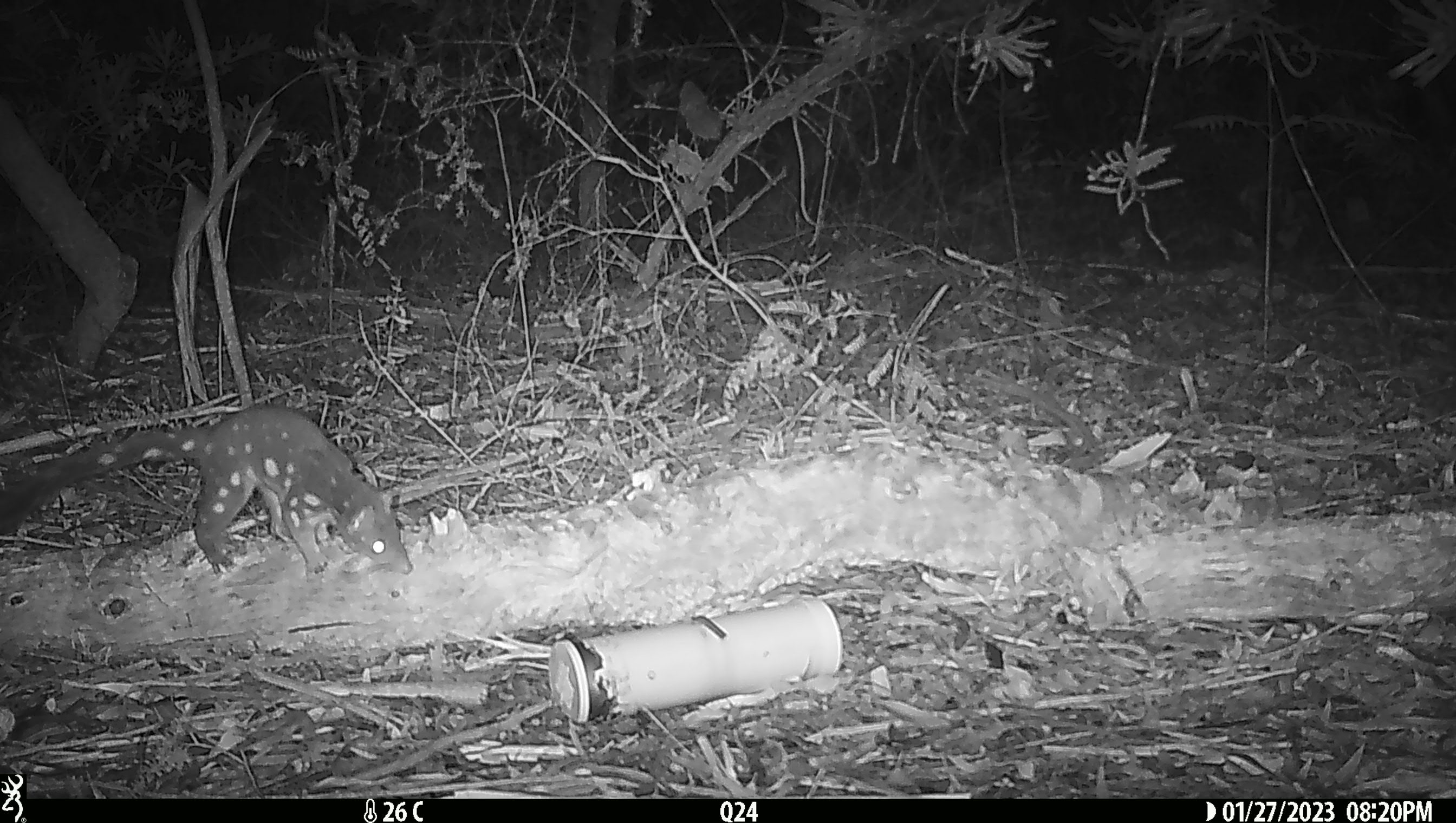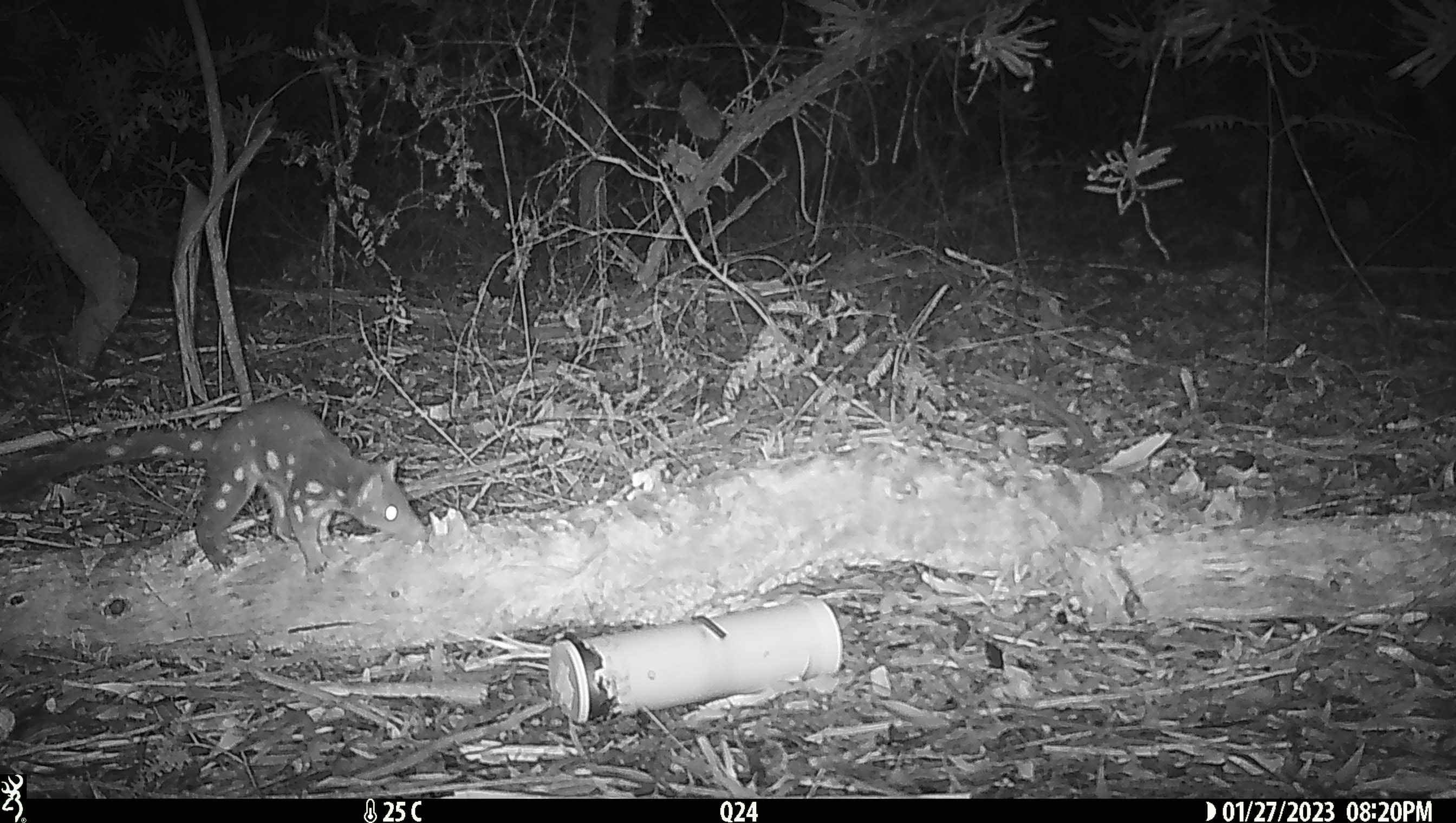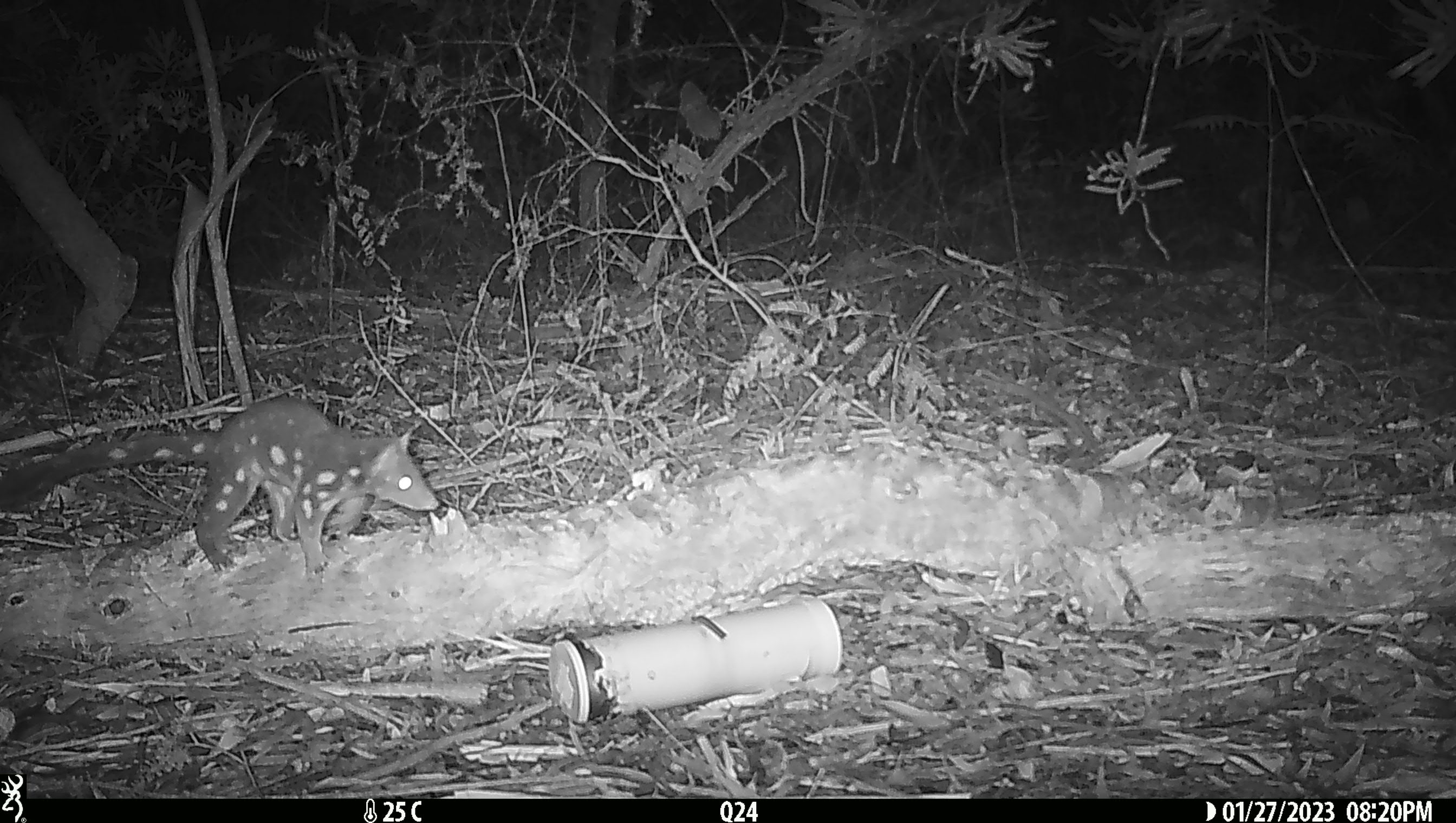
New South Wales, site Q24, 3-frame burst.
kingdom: Animalia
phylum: Chordata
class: Mammalia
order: Dasyuromorphia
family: Dasyuridae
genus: Dasyurus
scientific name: Dasyurus maculatus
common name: spotted-tailed quoll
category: quoll